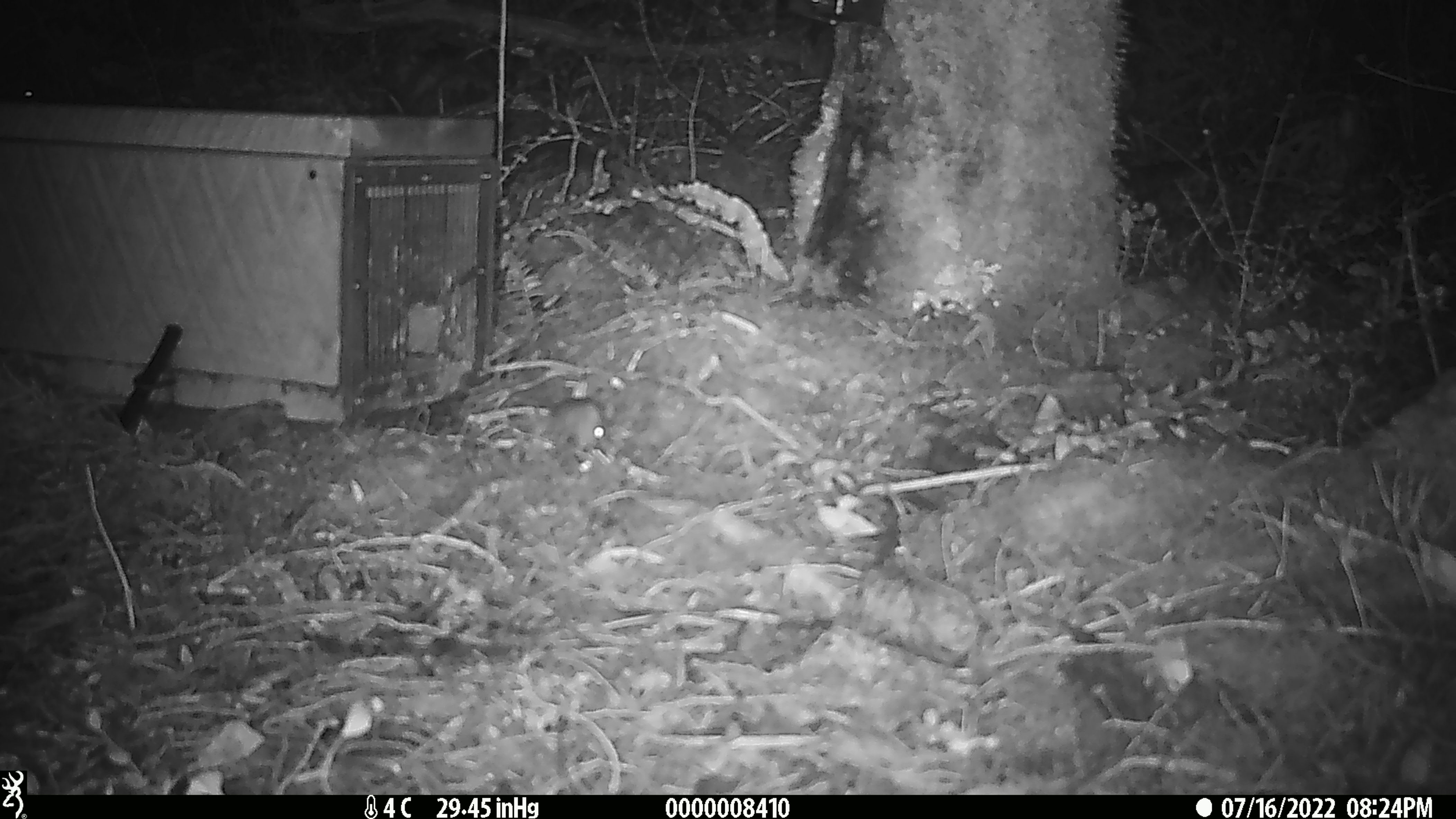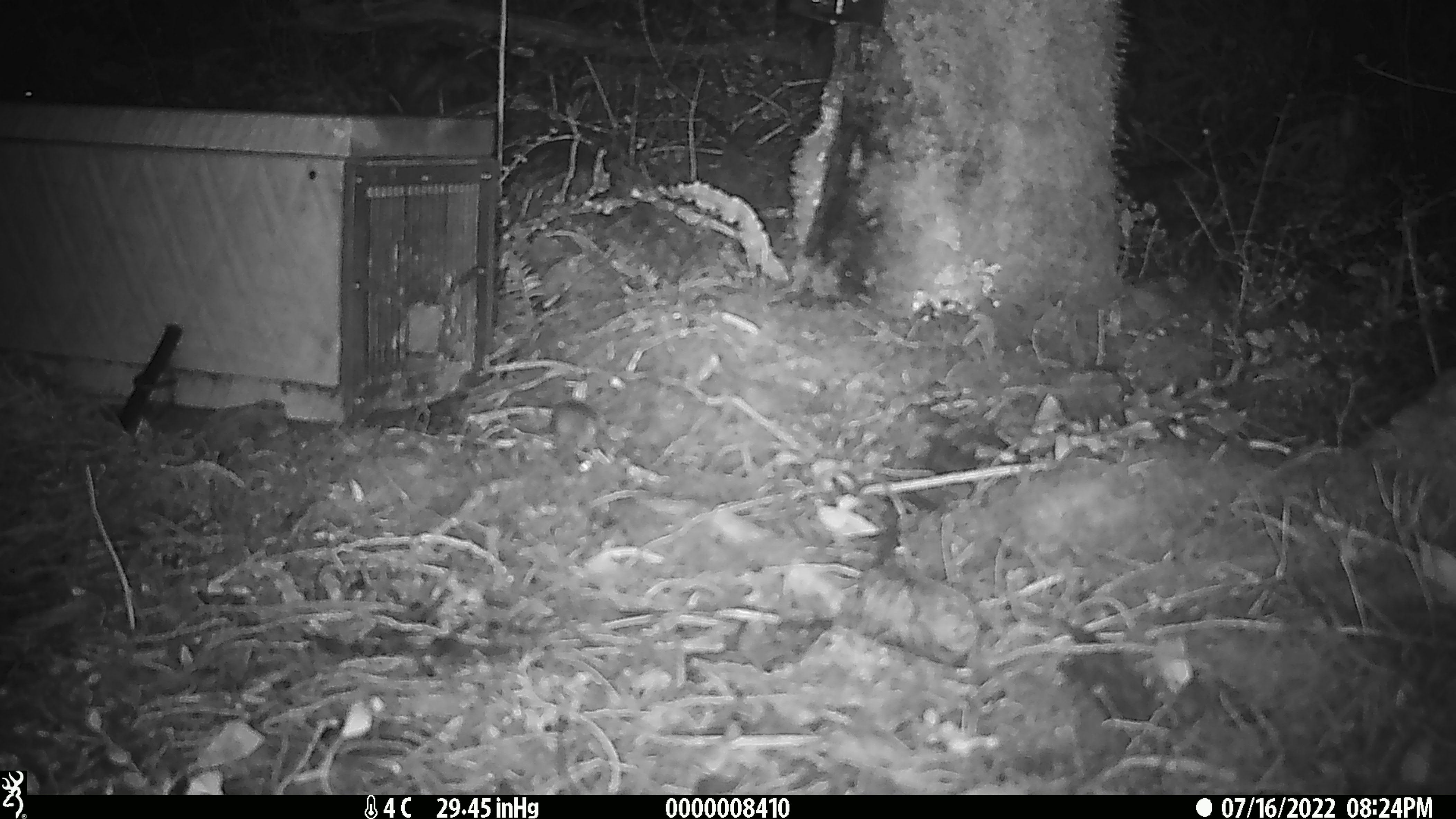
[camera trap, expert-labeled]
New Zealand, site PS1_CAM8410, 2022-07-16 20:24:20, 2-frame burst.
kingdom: Animalia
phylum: Chordata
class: Mammalia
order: Rodentia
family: Muridae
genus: Mus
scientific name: Mus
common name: mouse